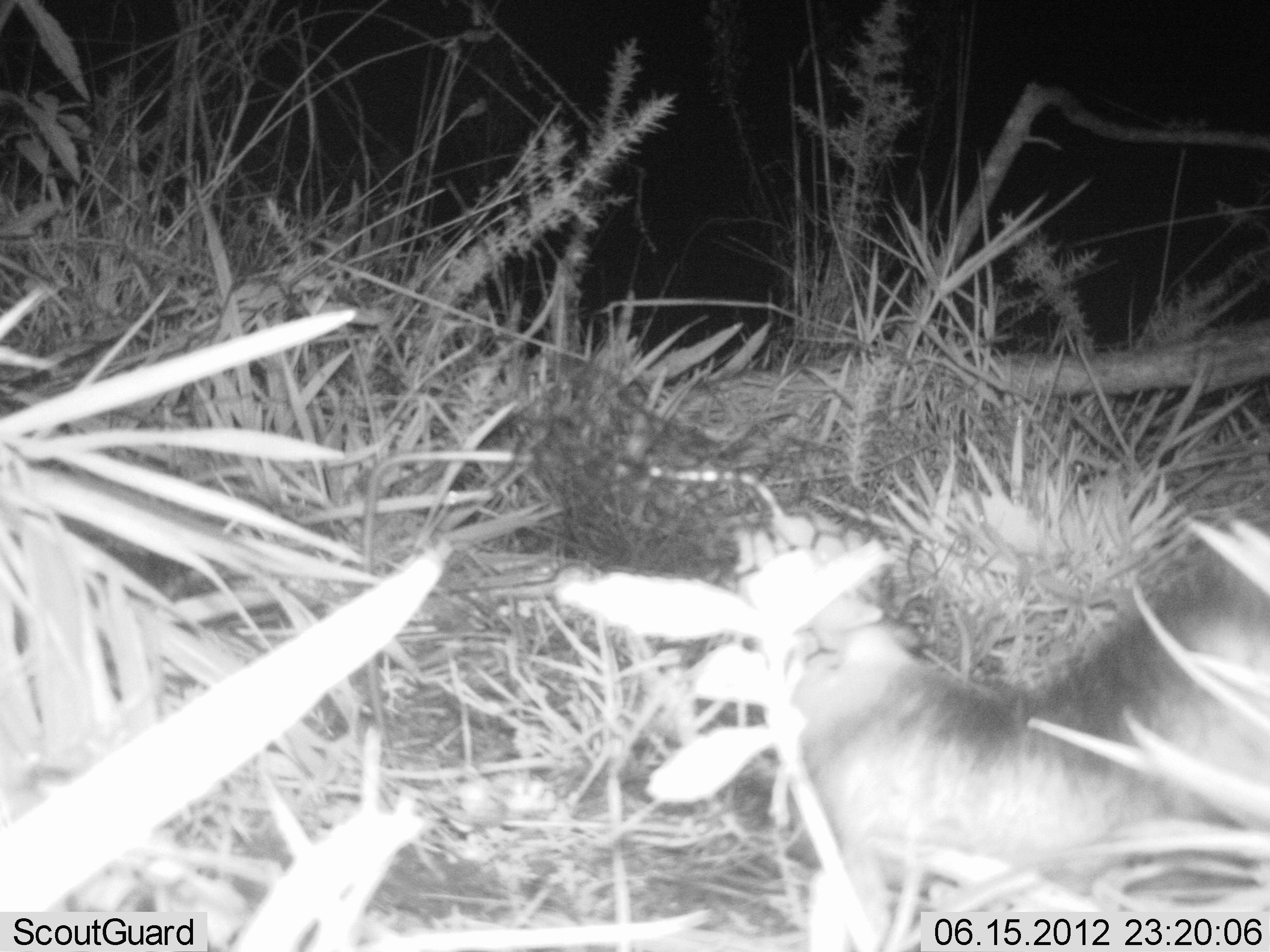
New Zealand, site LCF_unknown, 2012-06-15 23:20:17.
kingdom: Animalia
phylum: Chordata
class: Mammalia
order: Carnivora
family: Mustelidae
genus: Mustela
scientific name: Mustela furo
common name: ferret